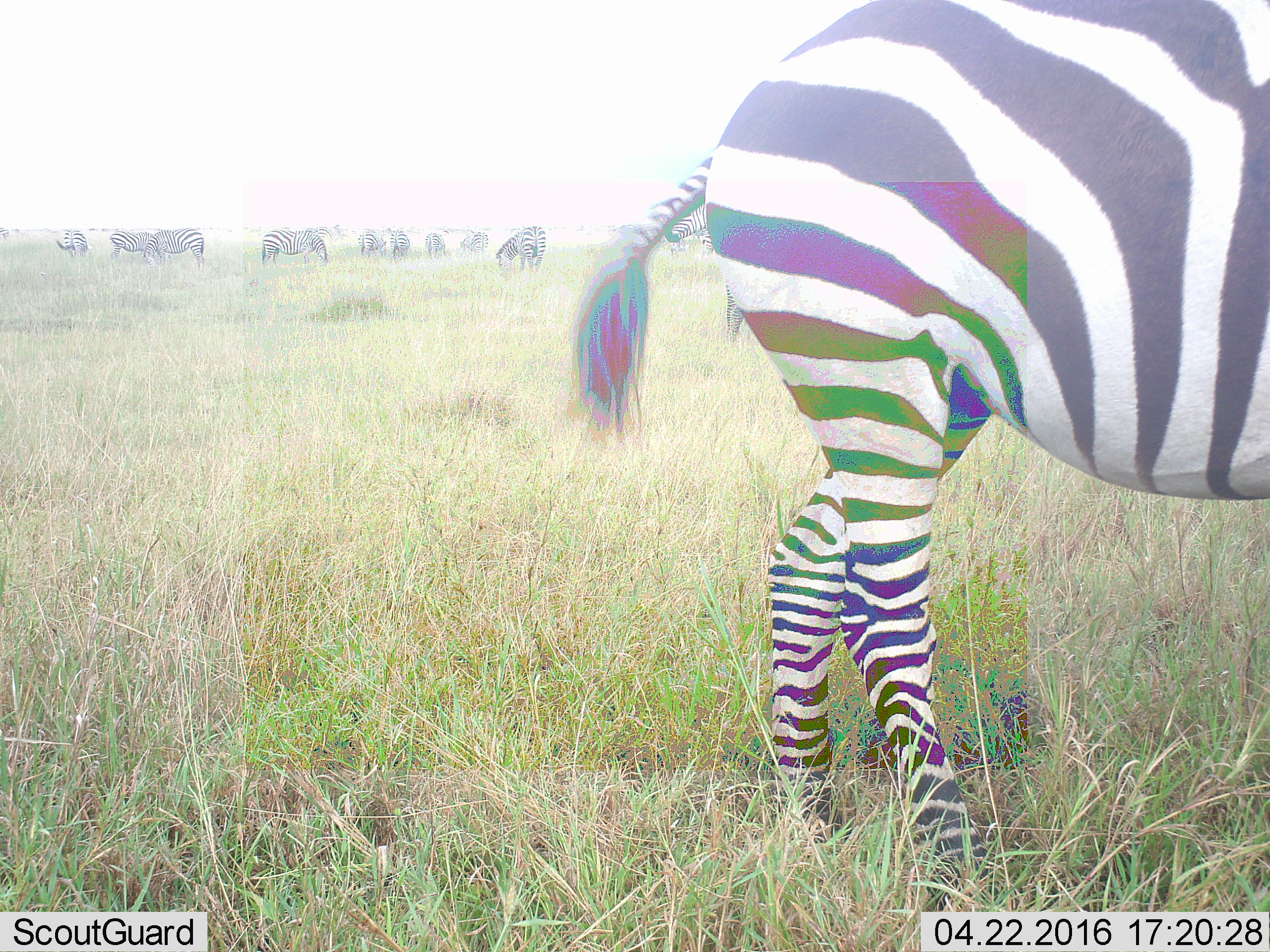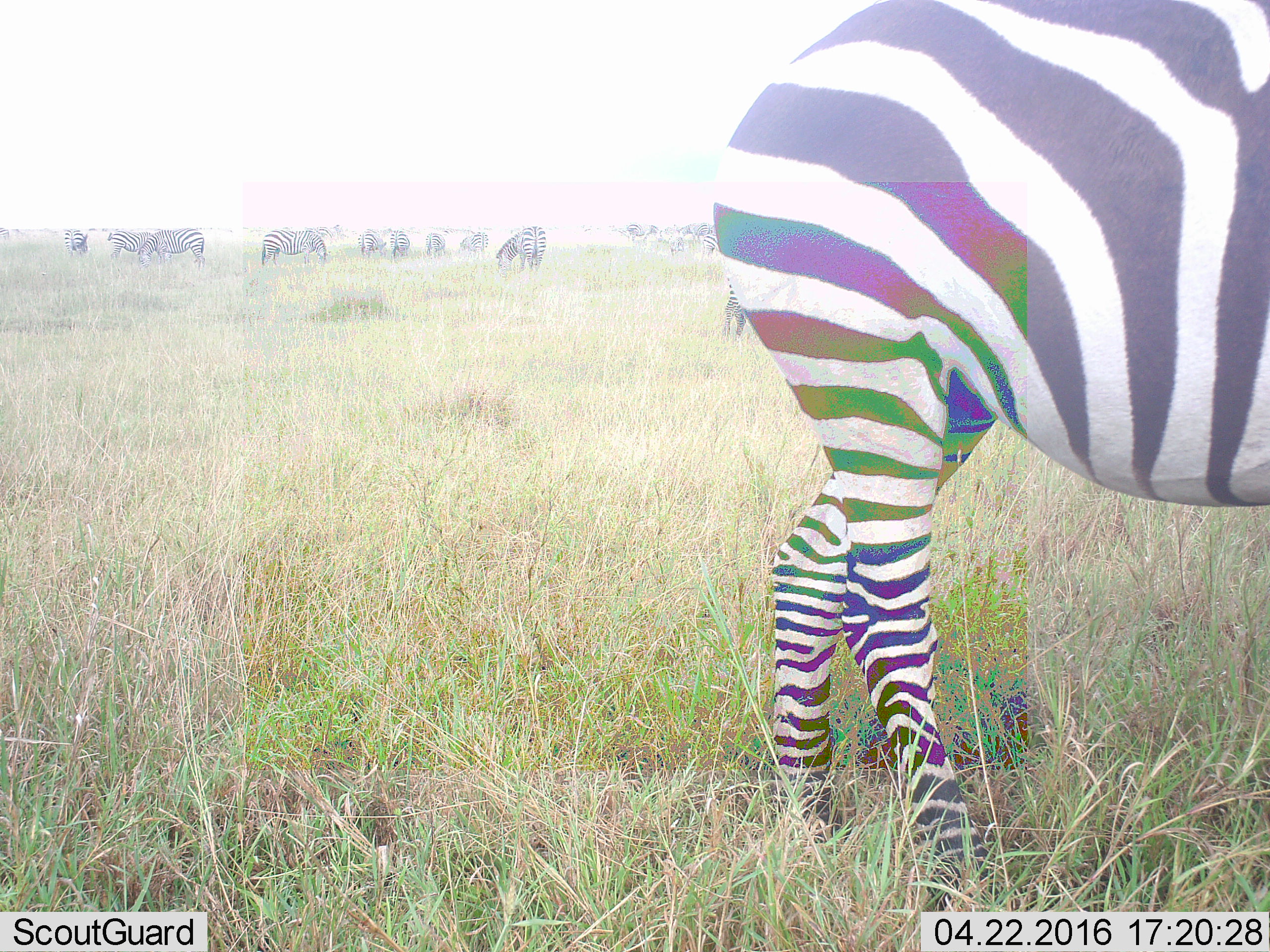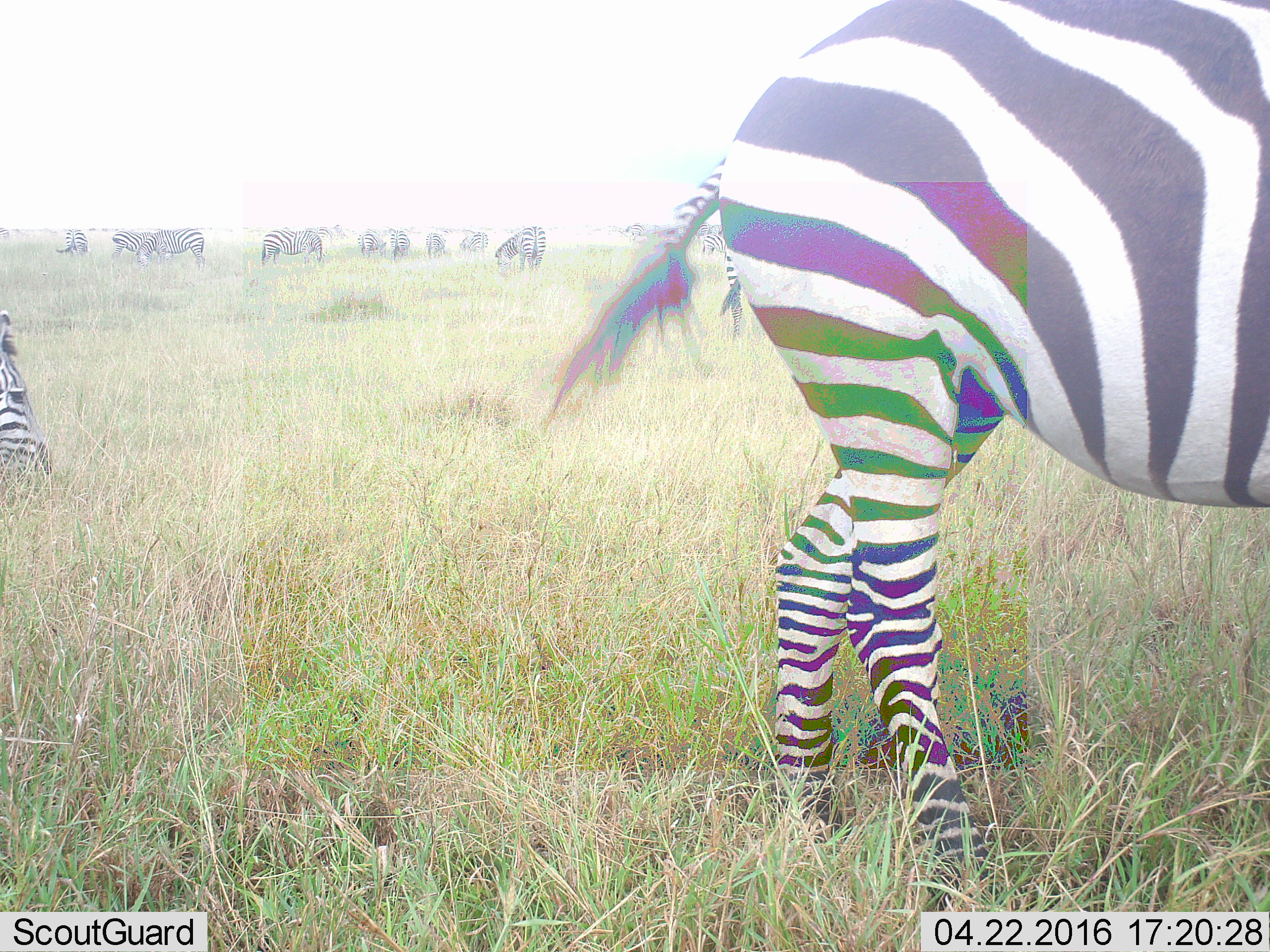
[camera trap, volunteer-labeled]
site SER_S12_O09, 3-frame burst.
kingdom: Animalia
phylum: Chordata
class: Mammalia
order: Perissodactyla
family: Equidae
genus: Equus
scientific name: Equus quagga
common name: plains zebra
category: zebraplains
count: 11-50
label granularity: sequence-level